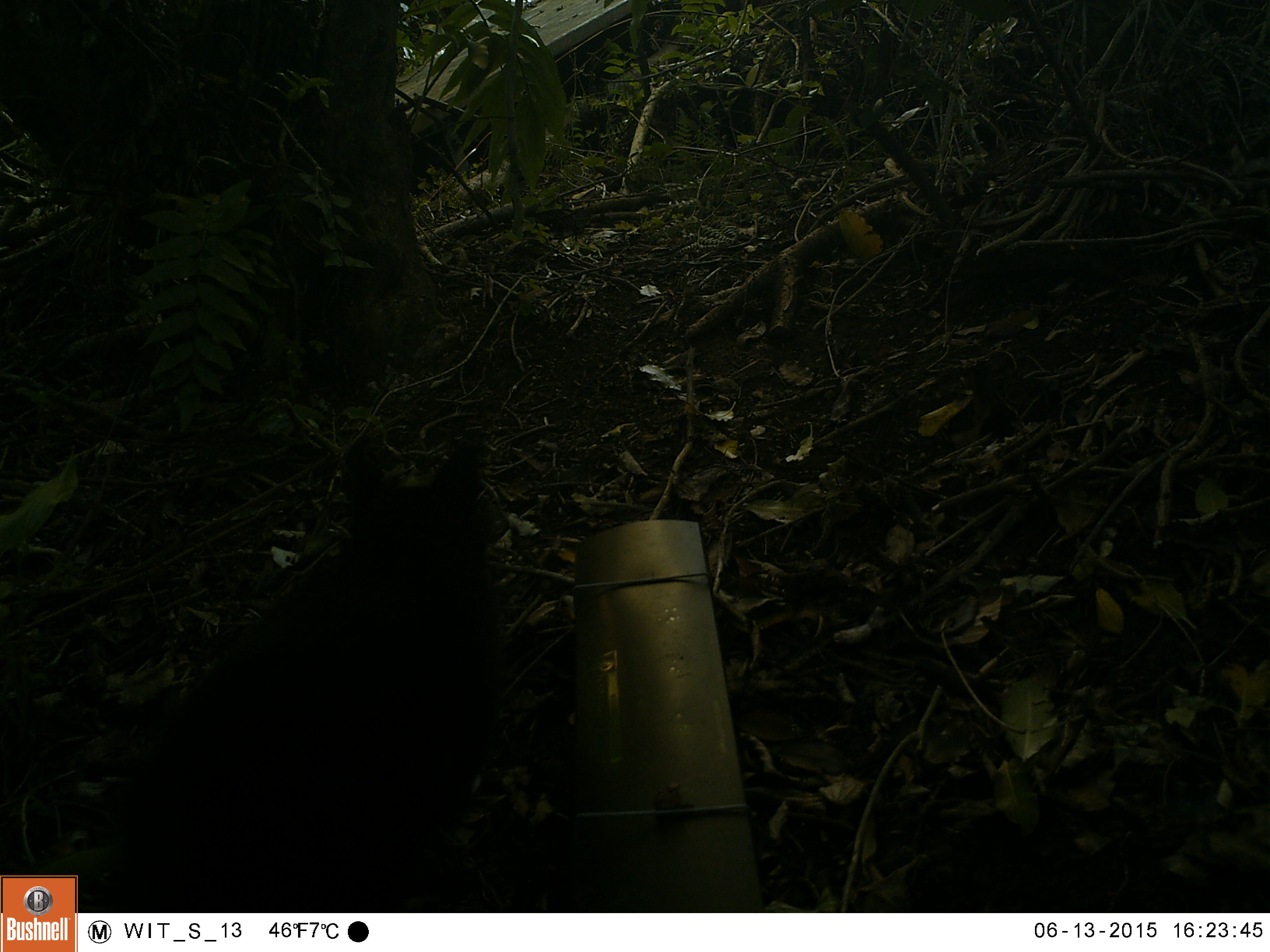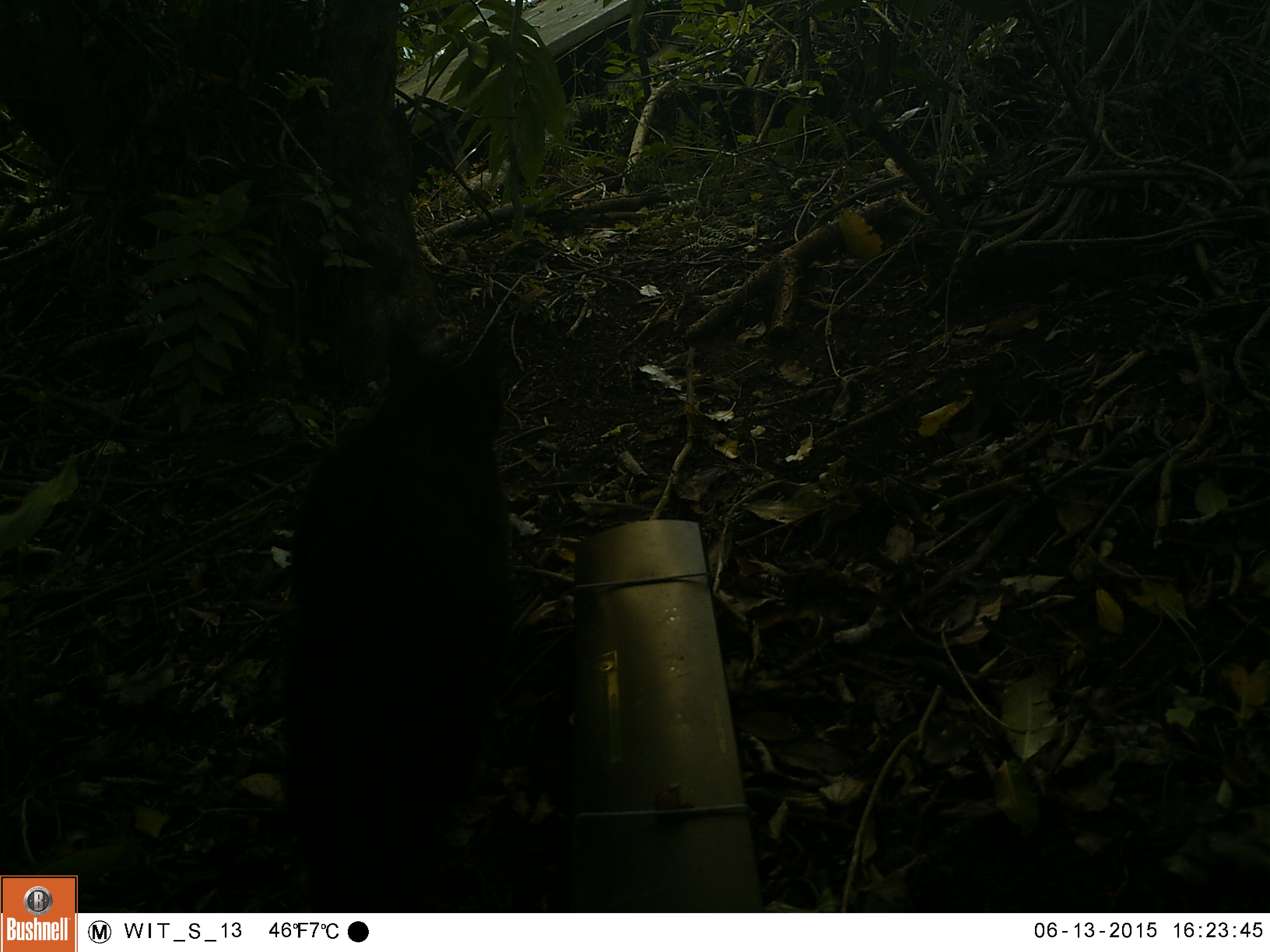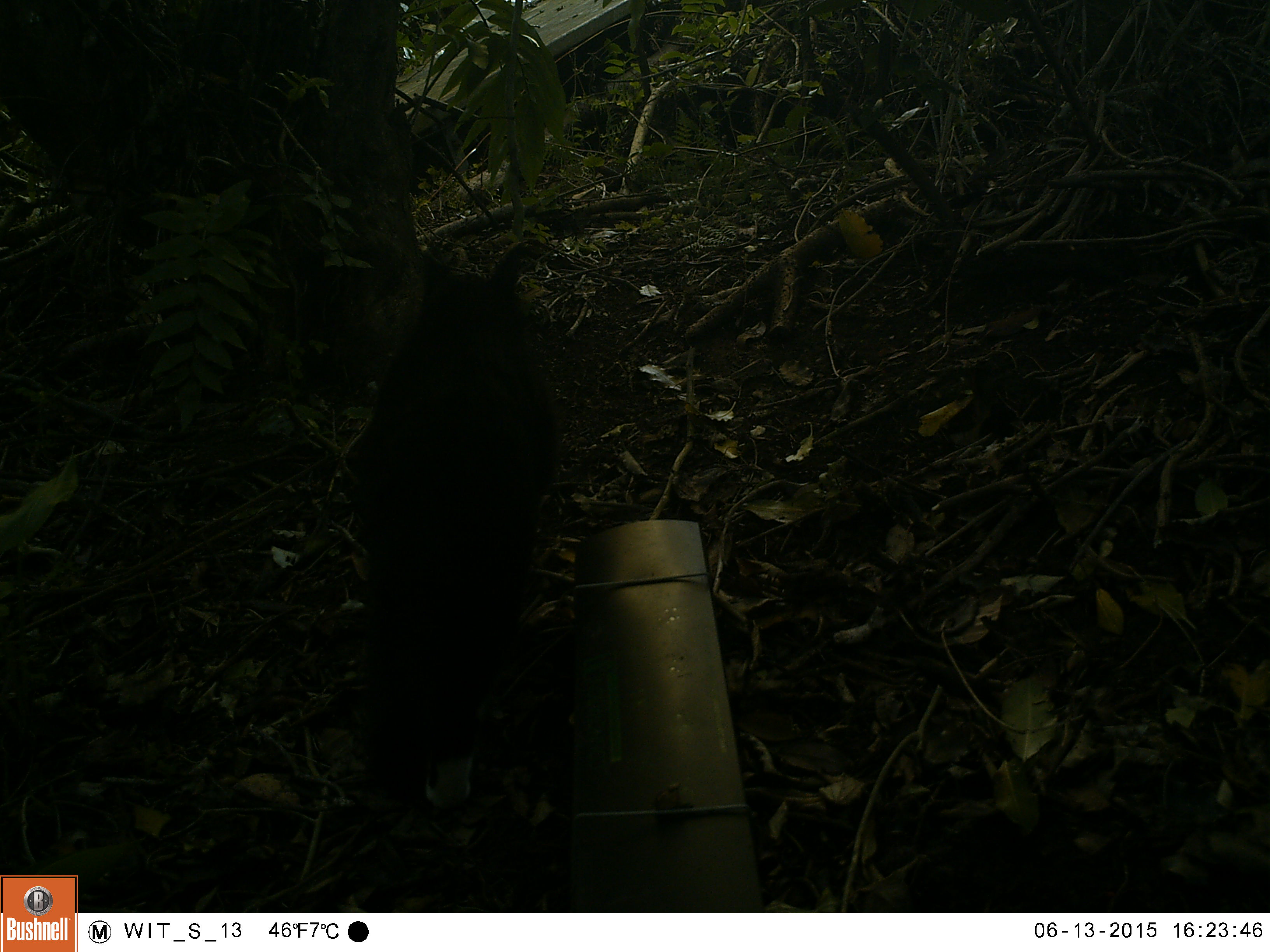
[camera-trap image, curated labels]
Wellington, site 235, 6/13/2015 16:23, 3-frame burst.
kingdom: Animalia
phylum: Chordata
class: Mammalia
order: Carnivora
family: Felidae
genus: Felis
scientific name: Felis catus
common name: cat